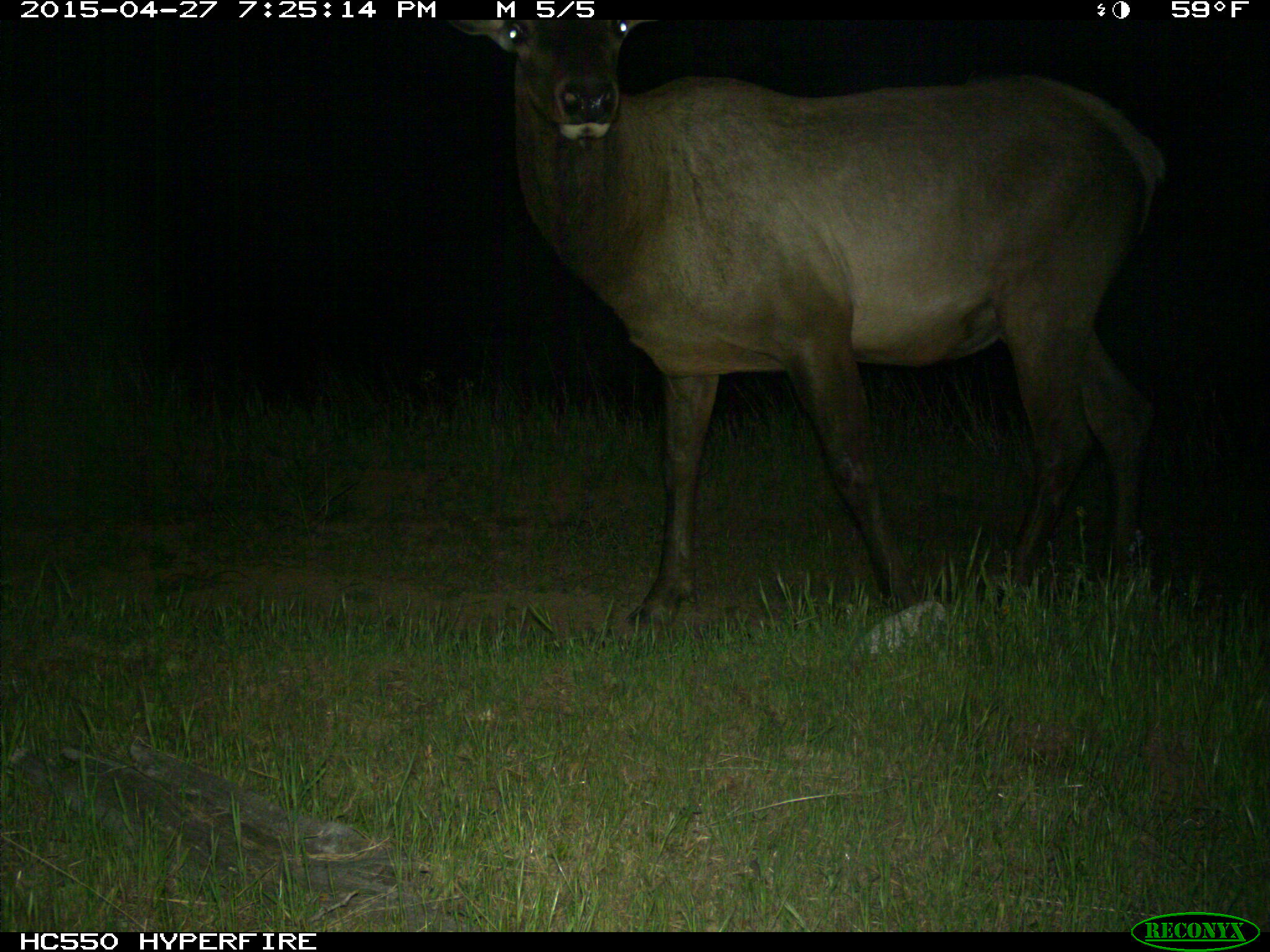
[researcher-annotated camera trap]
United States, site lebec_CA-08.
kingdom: Animalia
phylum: Chordata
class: Mammalia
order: Artiodactyla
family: Cervidae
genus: Cervus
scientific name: Cervus canadensis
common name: elk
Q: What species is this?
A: Cervus canadensis (elk).